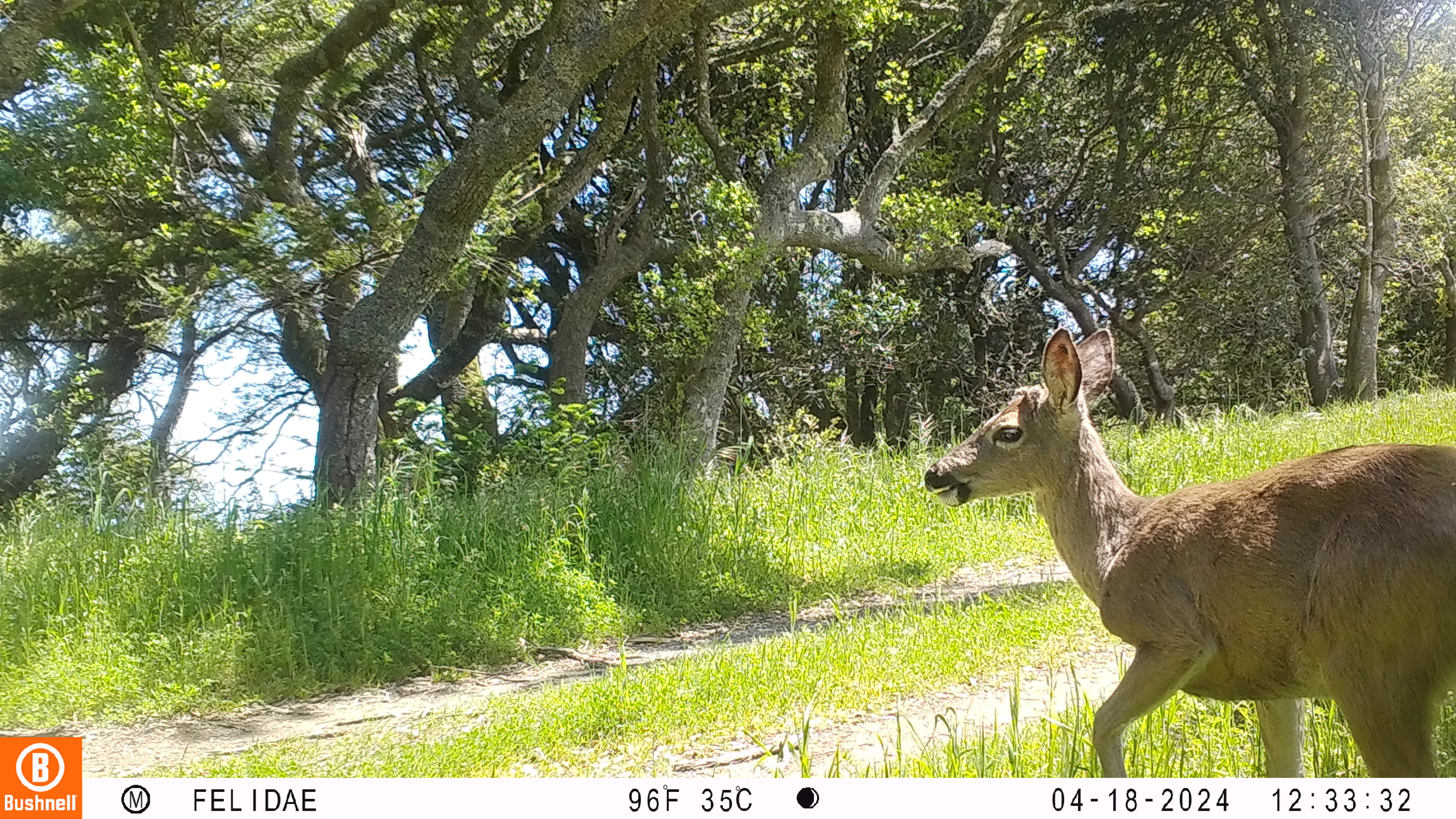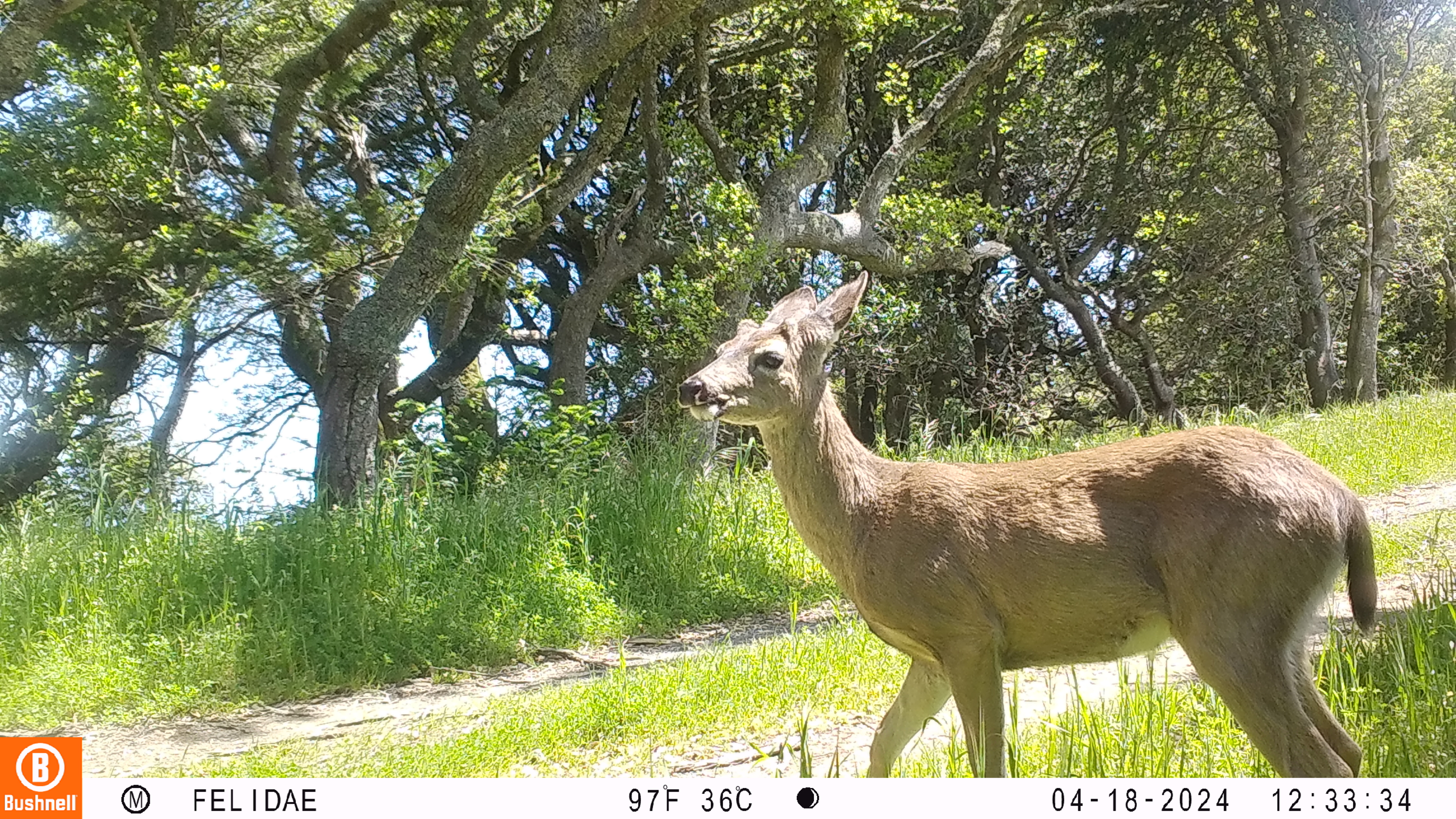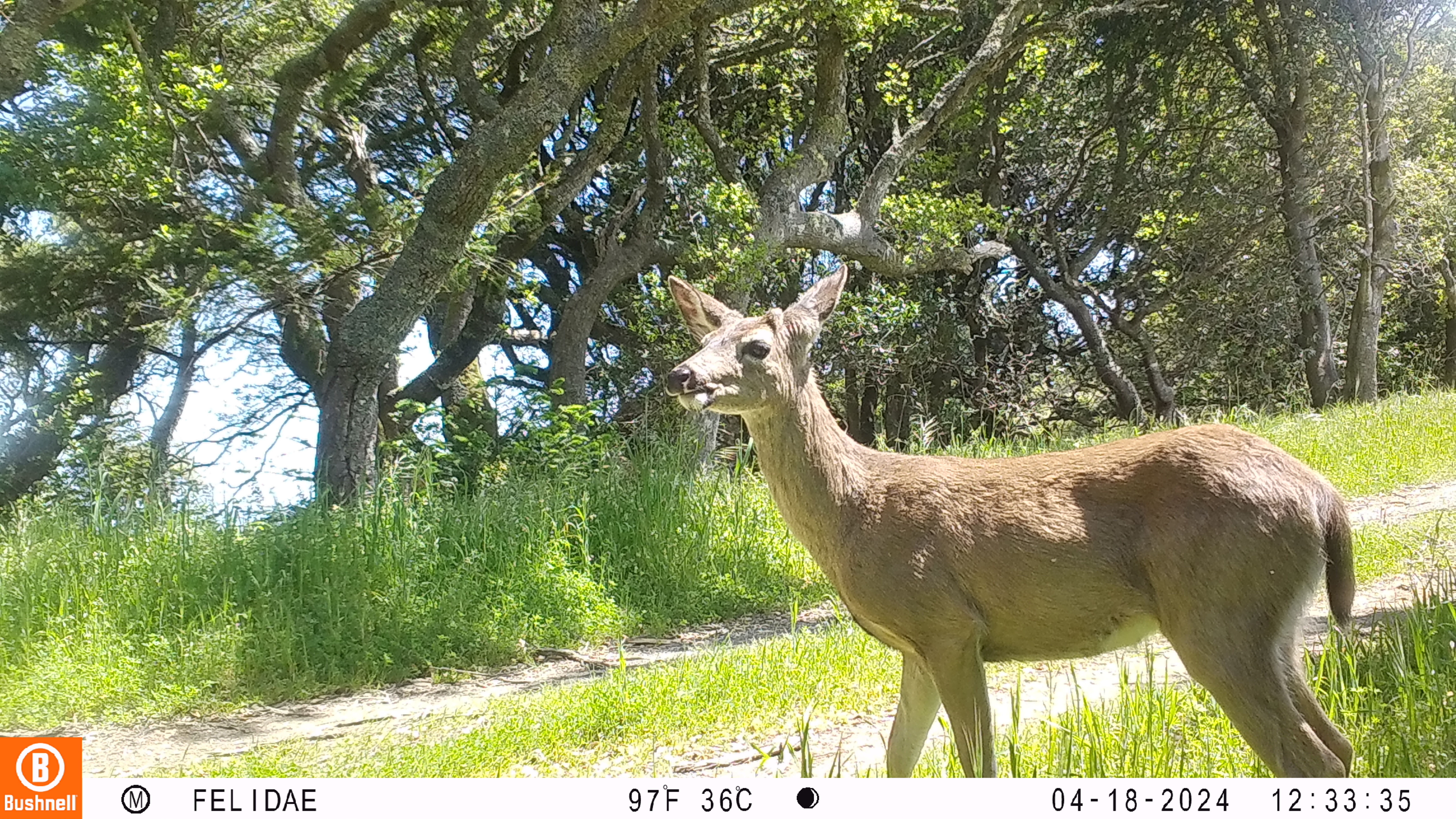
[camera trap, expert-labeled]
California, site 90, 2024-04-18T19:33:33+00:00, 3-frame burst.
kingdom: Animalia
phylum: Chordata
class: Mammalia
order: Artiodactyla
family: Cervidae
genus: Odocoileus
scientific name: Odocoileus hemionus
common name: mule deer